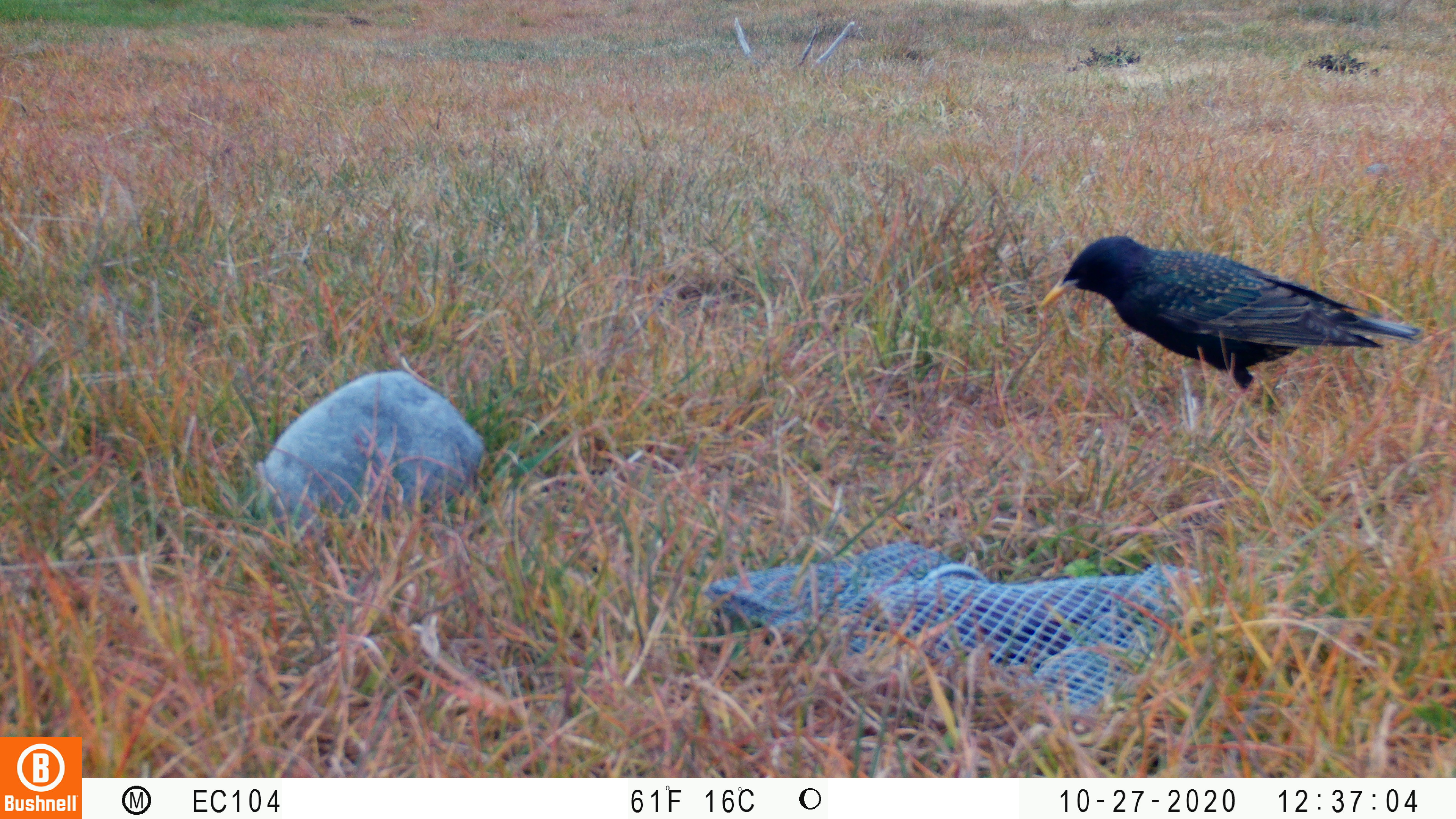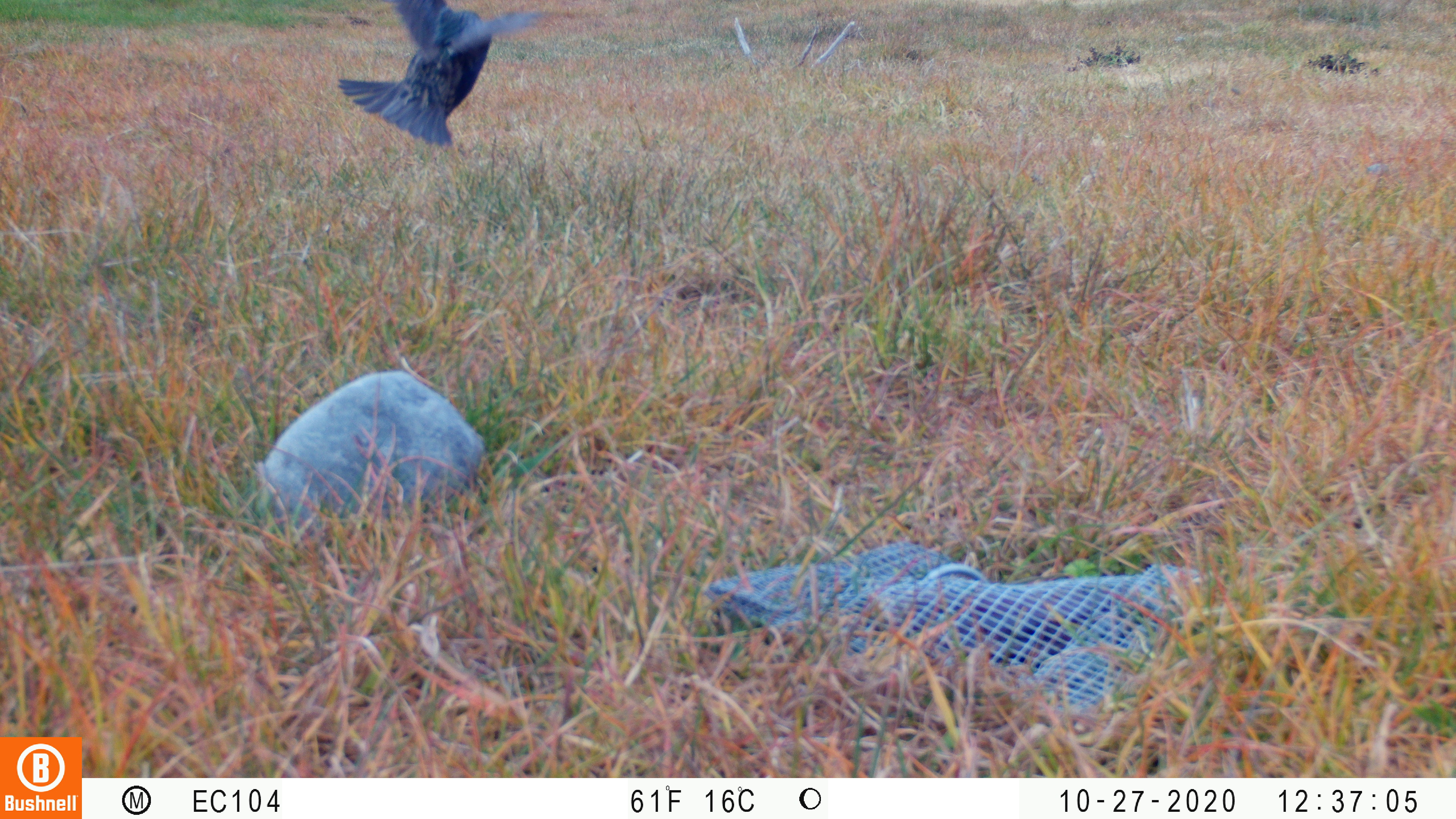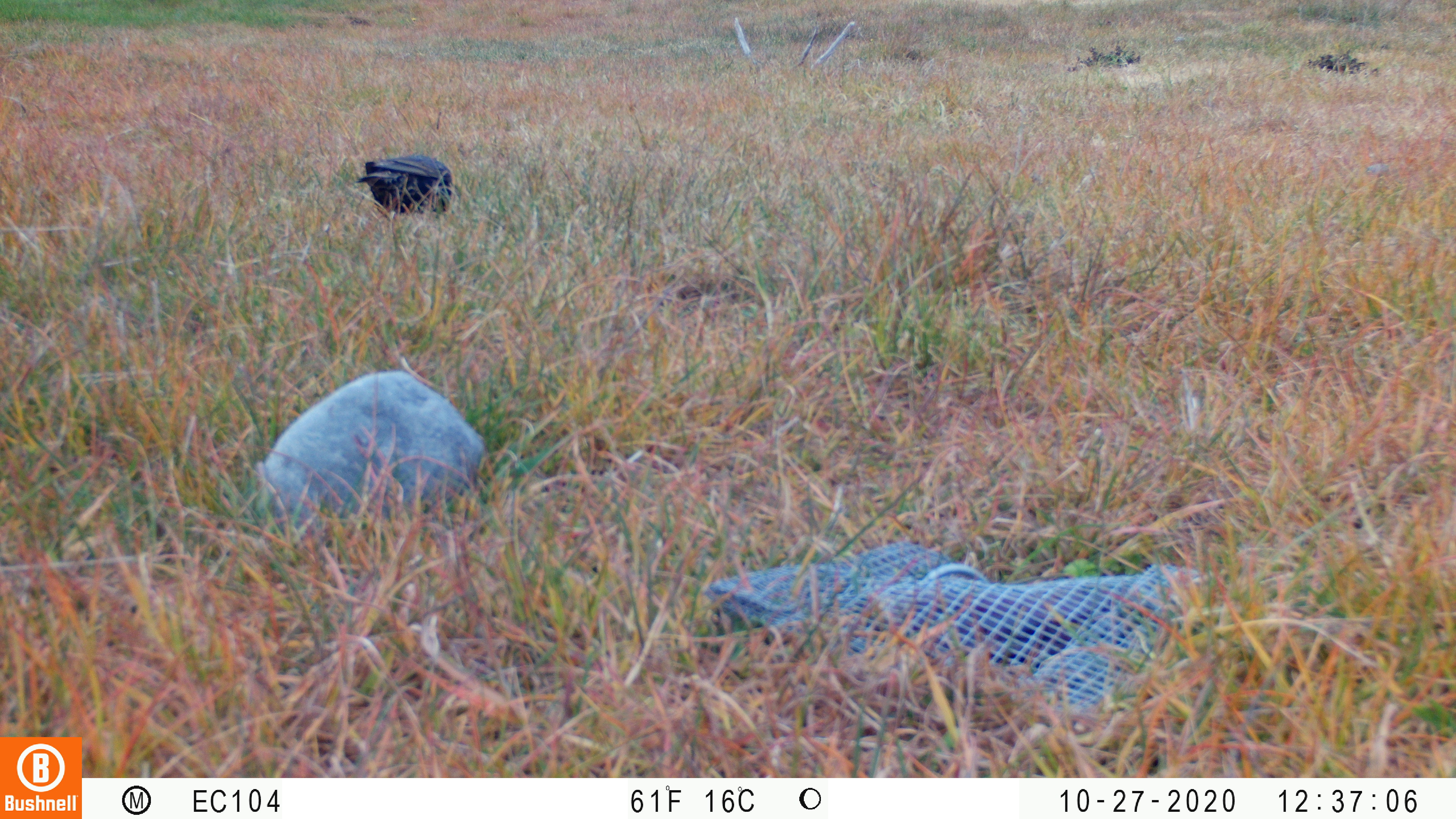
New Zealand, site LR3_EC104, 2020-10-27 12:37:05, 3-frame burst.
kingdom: Animalia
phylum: Chordata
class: Aves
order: Passeriformes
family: Sturnidae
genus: Sturnus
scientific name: Sturnus vulgaris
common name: european starling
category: starling